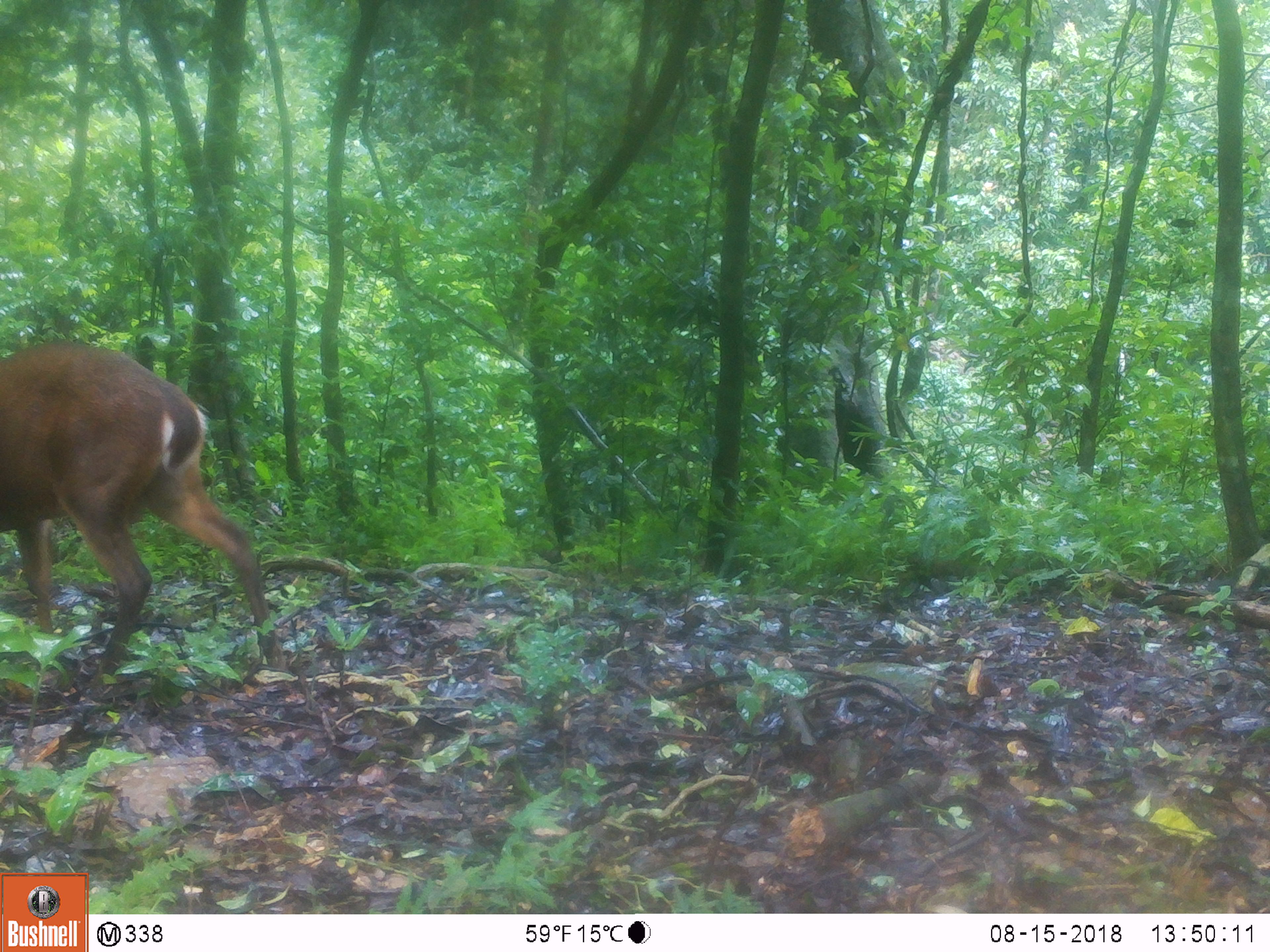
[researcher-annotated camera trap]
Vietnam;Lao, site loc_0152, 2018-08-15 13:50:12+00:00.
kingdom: Animalia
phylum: Chordata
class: Mammalia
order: Artiodactyla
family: Cervidae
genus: Muntiacus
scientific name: Muntiacus vuquangensis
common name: large-antlered muntjac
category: large antlered muntjac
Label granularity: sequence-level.